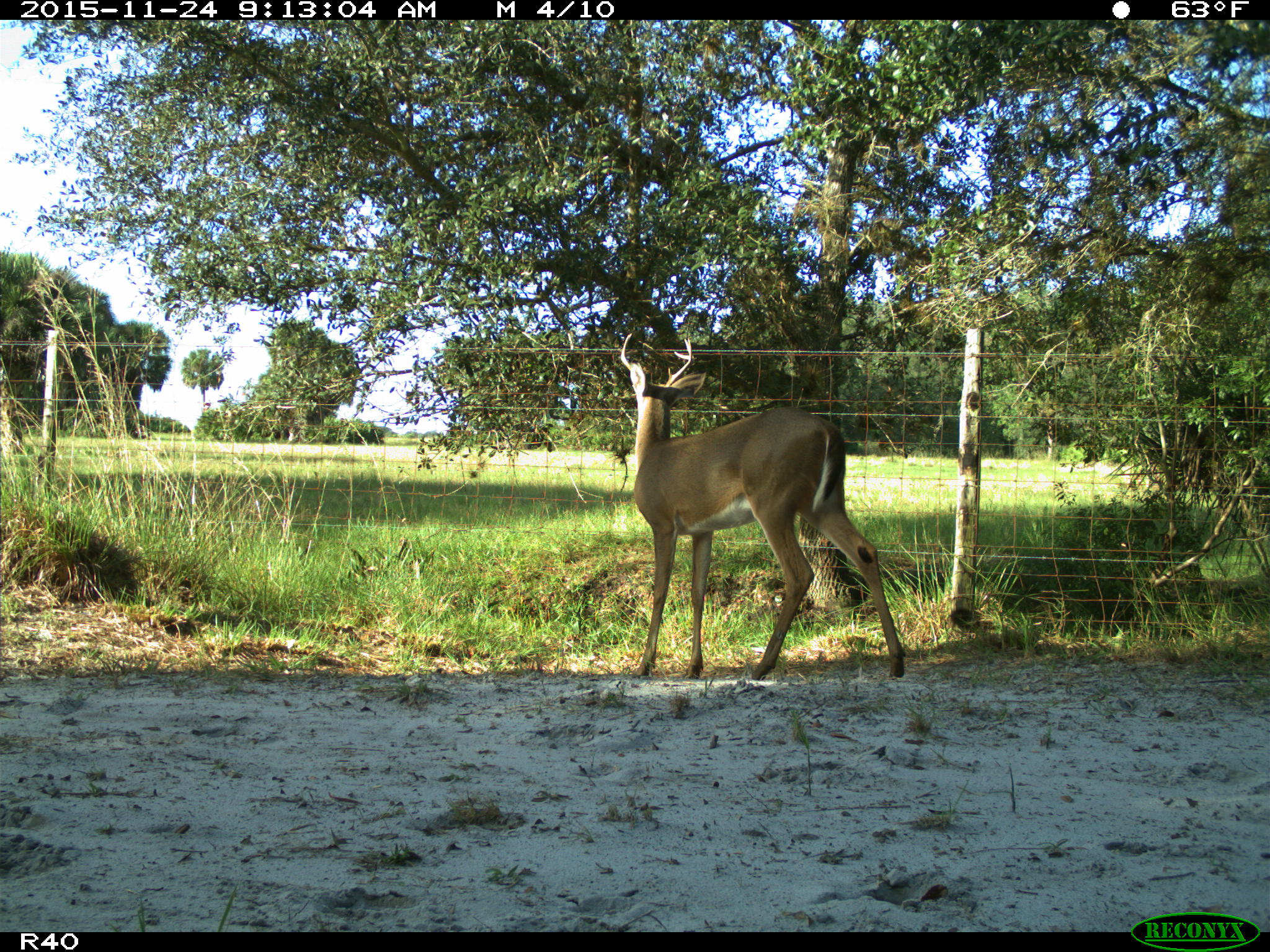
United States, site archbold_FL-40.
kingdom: Animalia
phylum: Chordata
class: Mammalia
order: Artiodactyla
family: Cervidae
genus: Odocoileus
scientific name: Odocoileus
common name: deer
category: unidentified deer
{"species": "unidentified deer (deer) (Odocoileus)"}